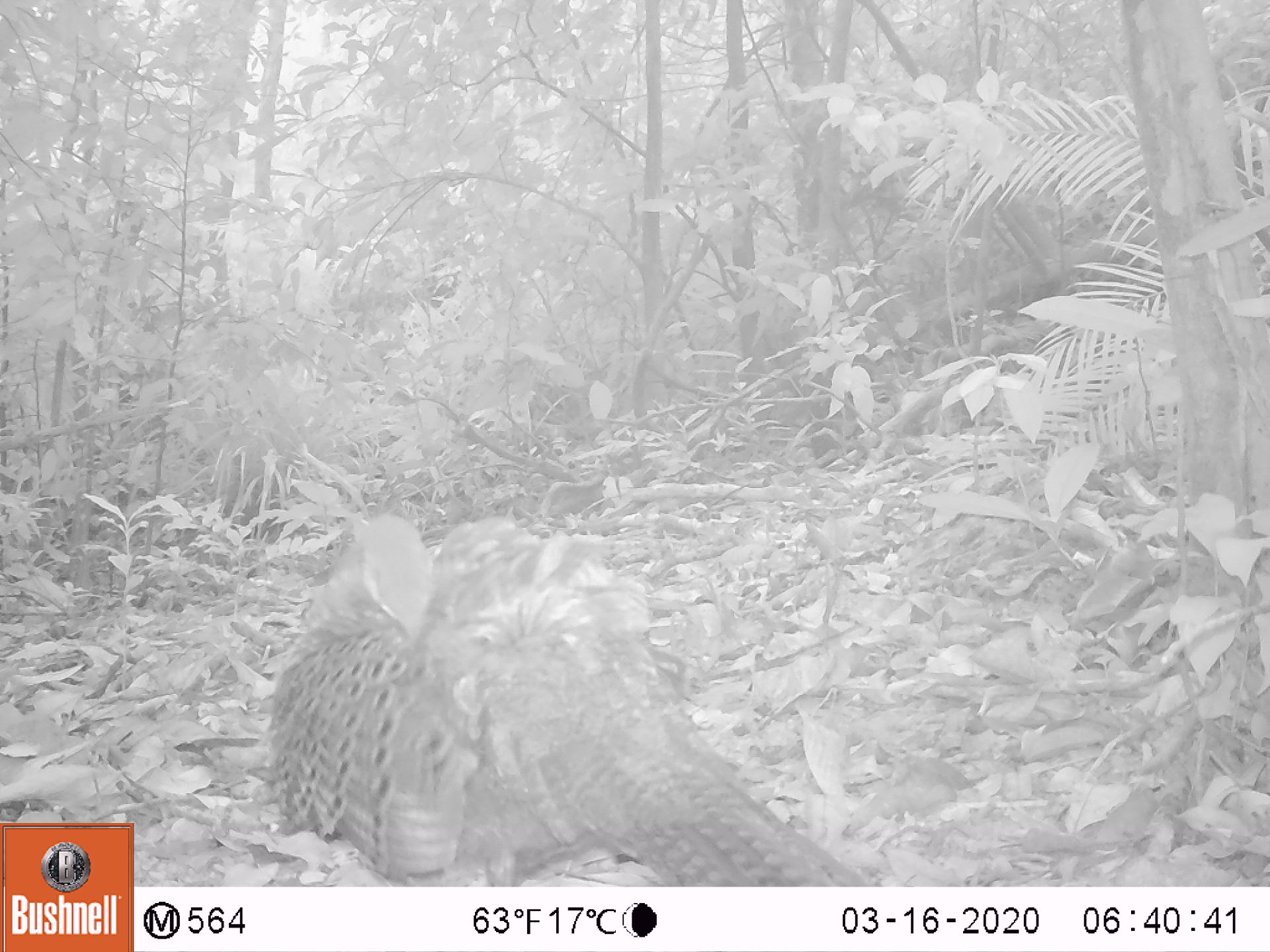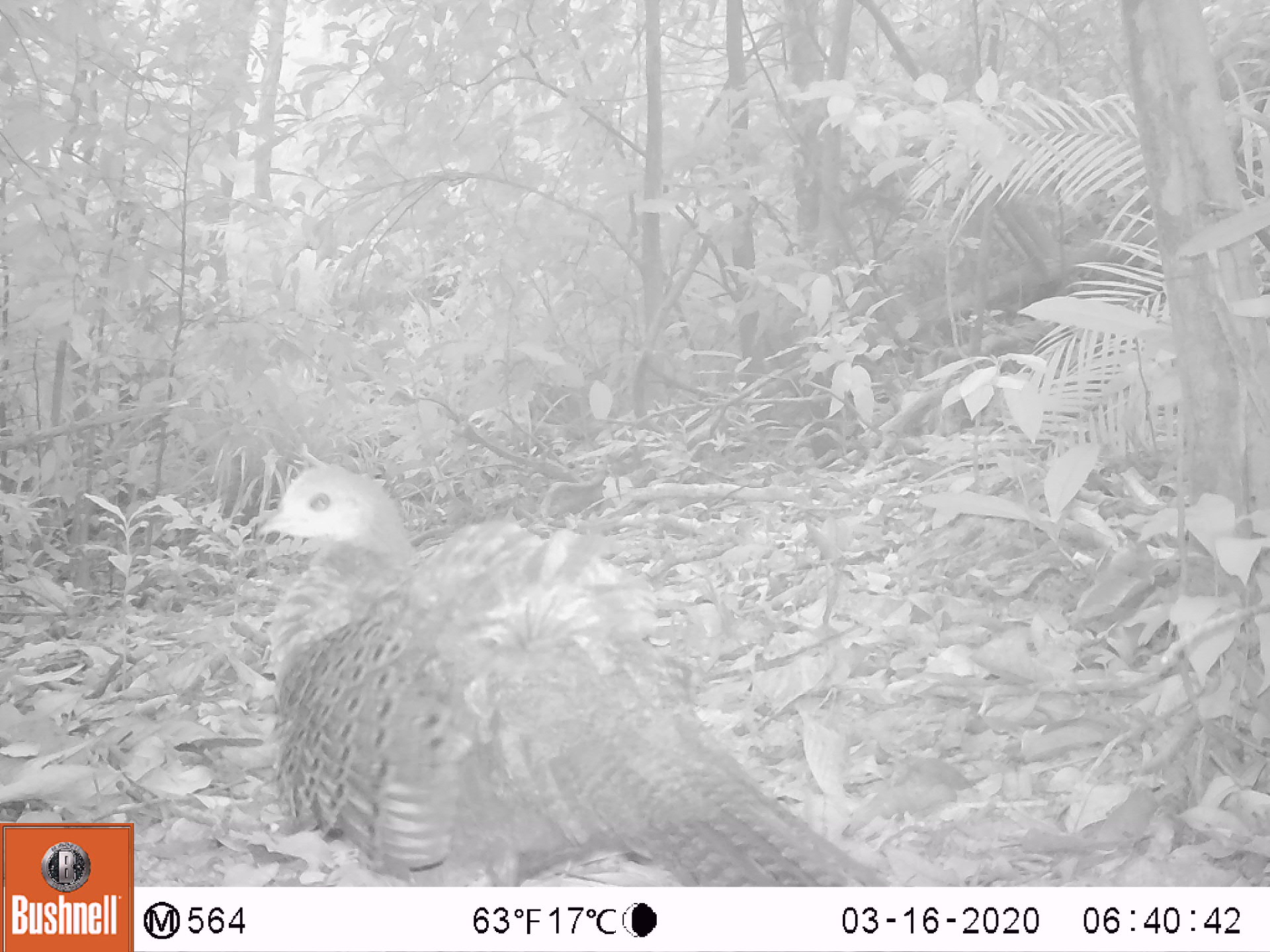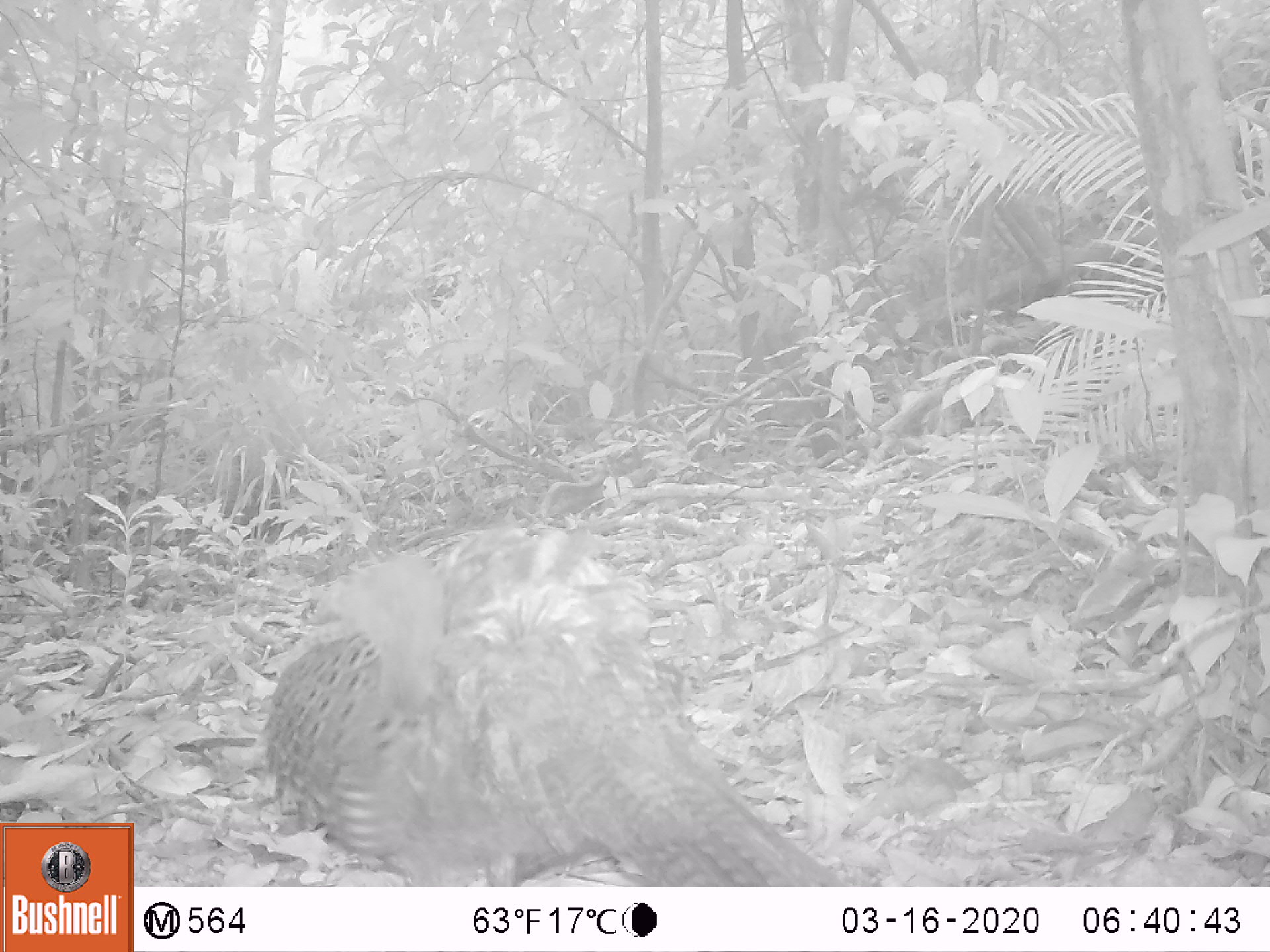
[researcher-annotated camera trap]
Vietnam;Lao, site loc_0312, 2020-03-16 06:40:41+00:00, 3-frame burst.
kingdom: Animalia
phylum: Chordata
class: Aves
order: Galliformes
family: Phasianidae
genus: Polyplectron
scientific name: Polyplectron bicalcaratum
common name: gray peacock-pheasant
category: grey peacock pheasant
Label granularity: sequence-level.